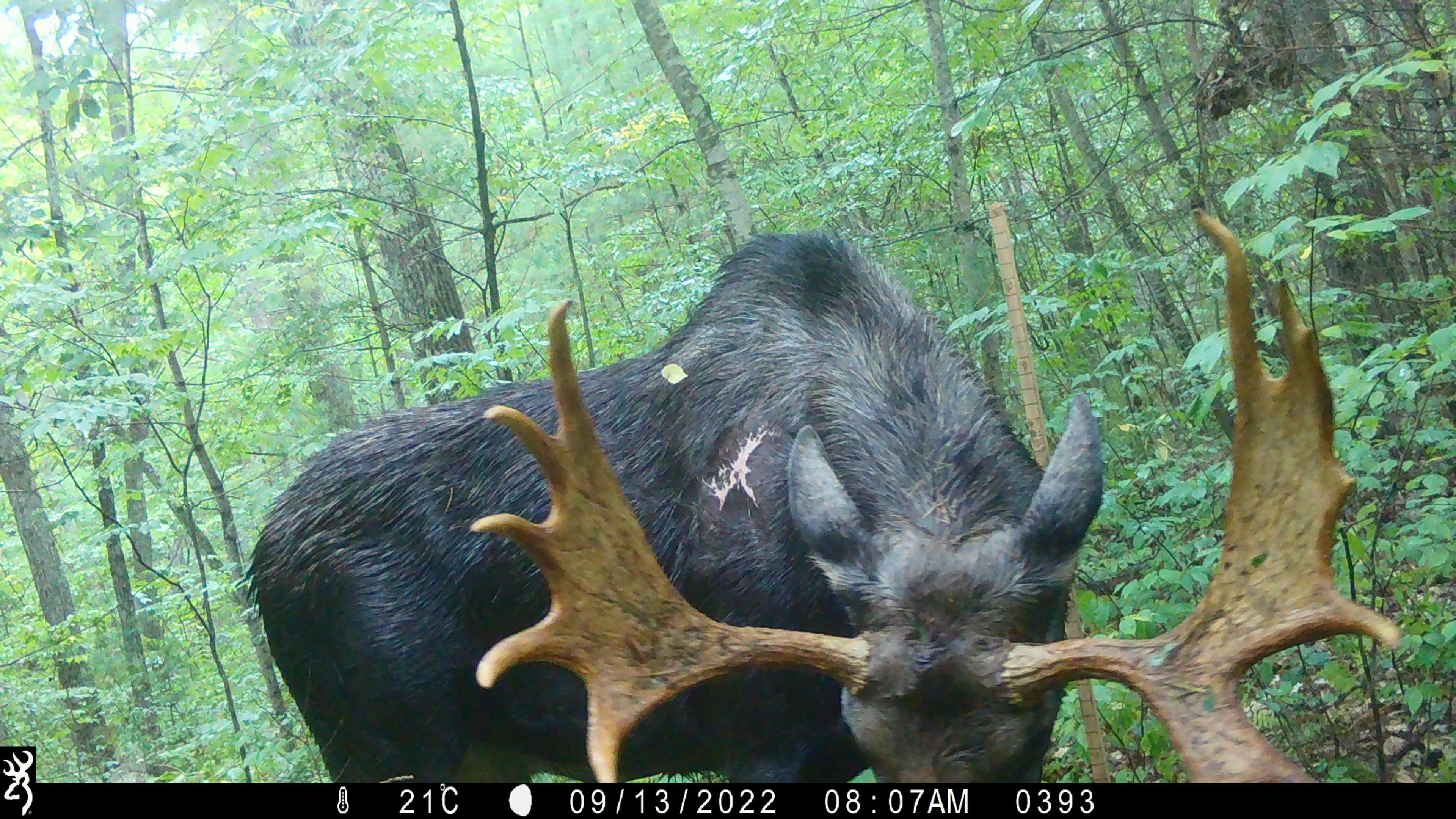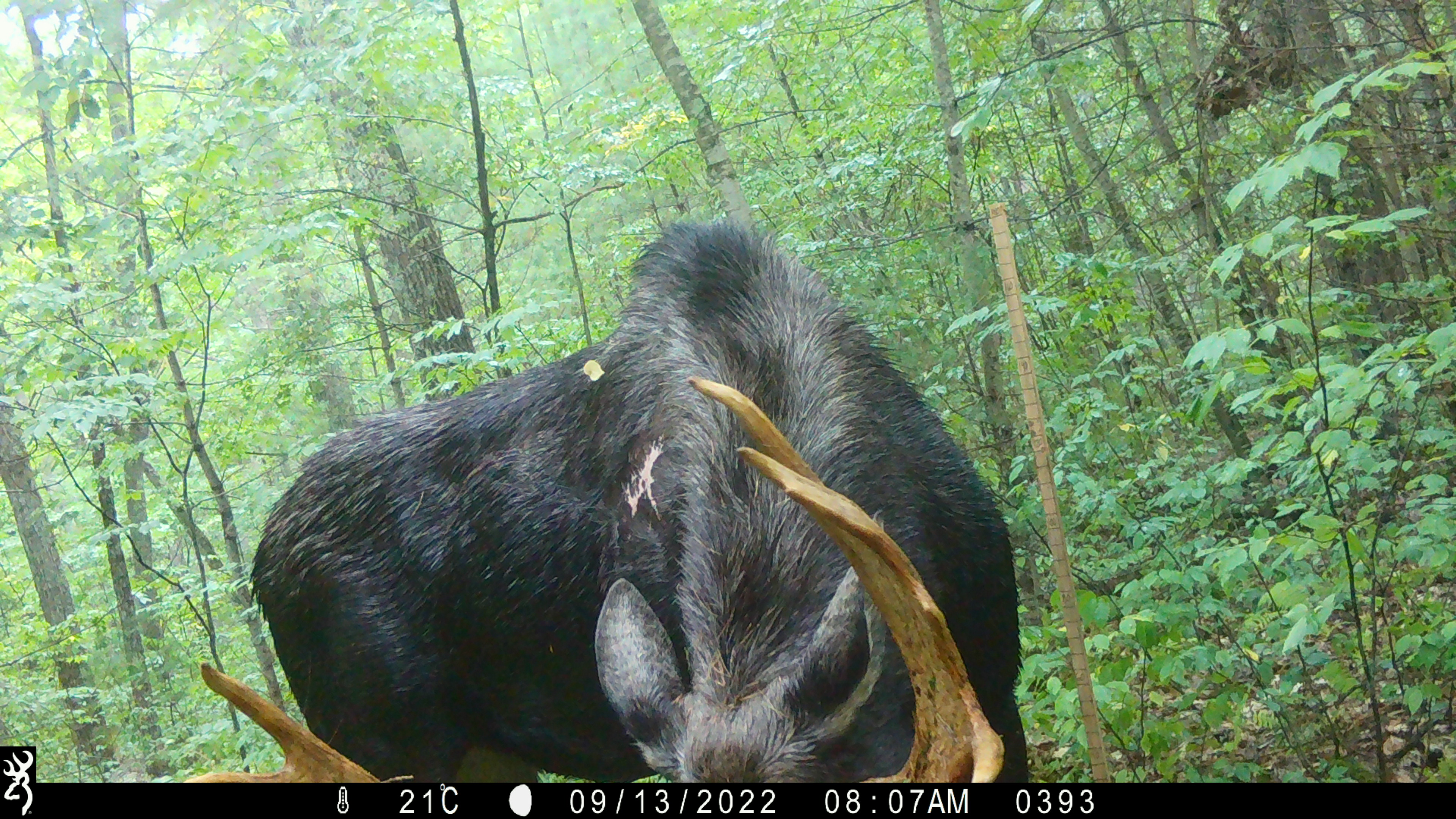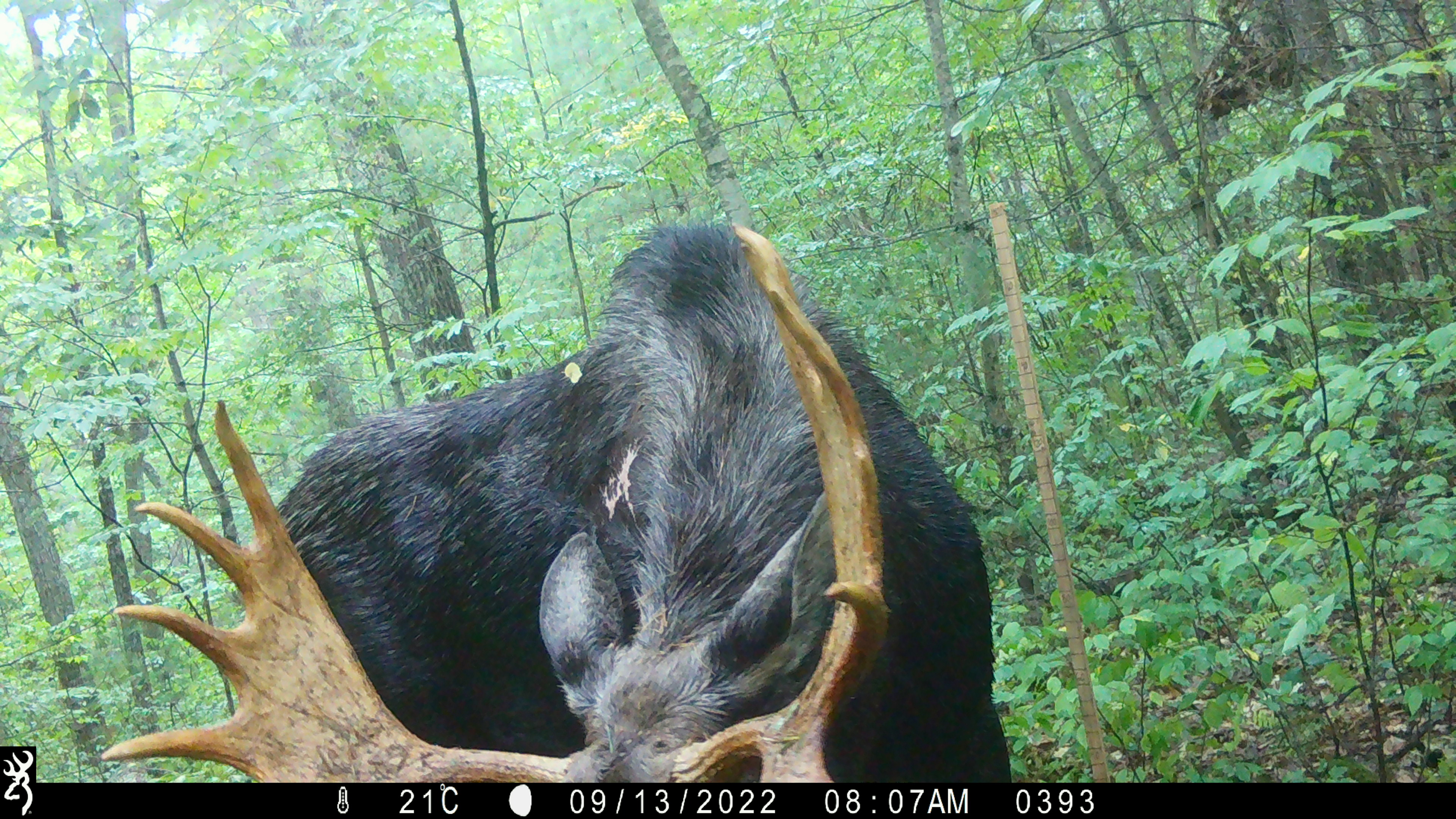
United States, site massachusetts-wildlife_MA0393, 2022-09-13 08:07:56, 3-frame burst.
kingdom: Animalia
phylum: Chordata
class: Mammalia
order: Artiodactyla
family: Cervidae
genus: Alces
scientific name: Alces alces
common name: moose